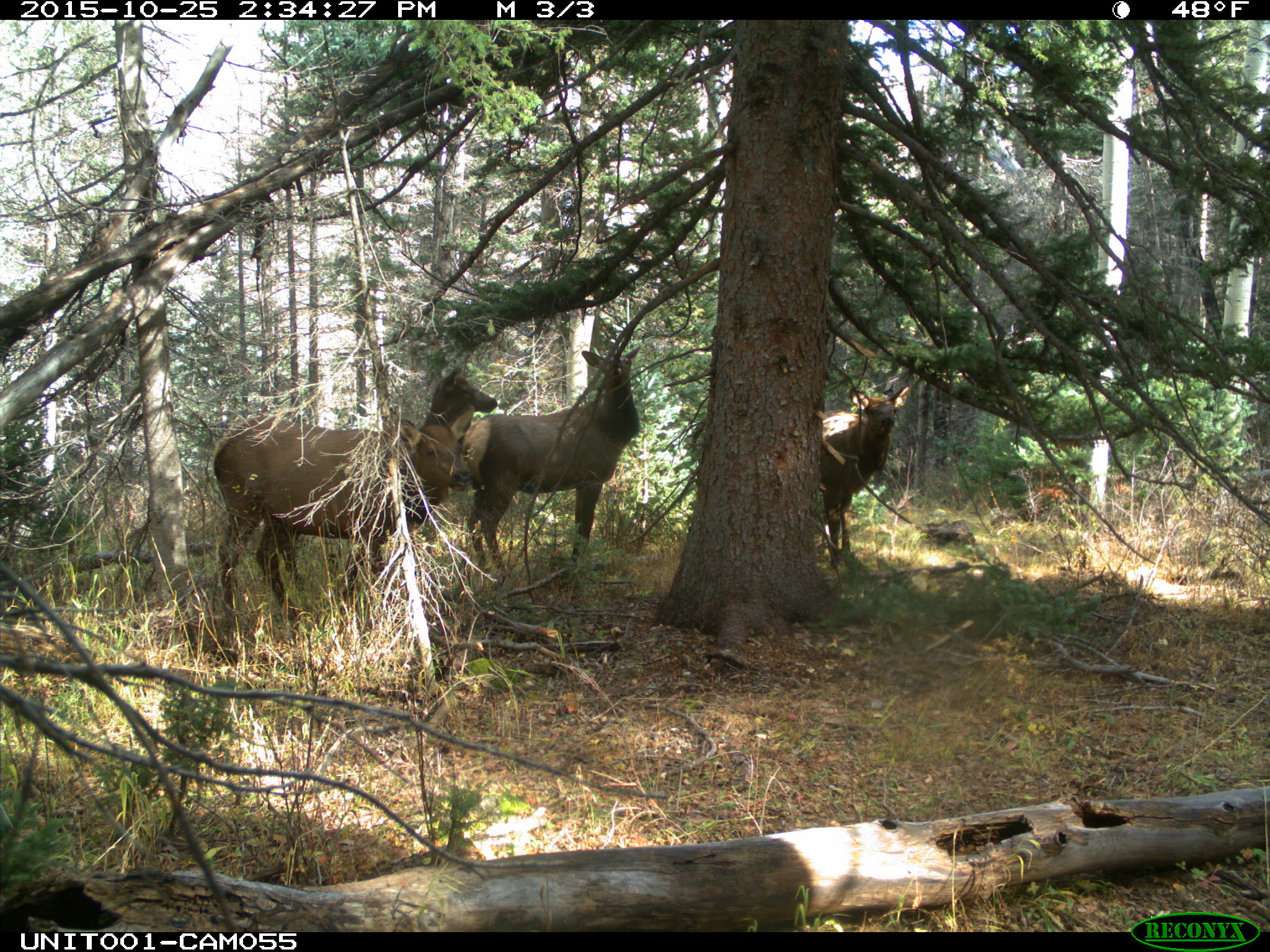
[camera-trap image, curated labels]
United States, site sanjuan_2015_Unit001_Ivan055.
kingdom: Animalia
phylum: Chordata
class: Mammalia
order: Artiodactyla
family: Cervidae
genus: Cervus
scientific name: Cervus elaphus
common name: red deer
Cervus elaphus (red deer).